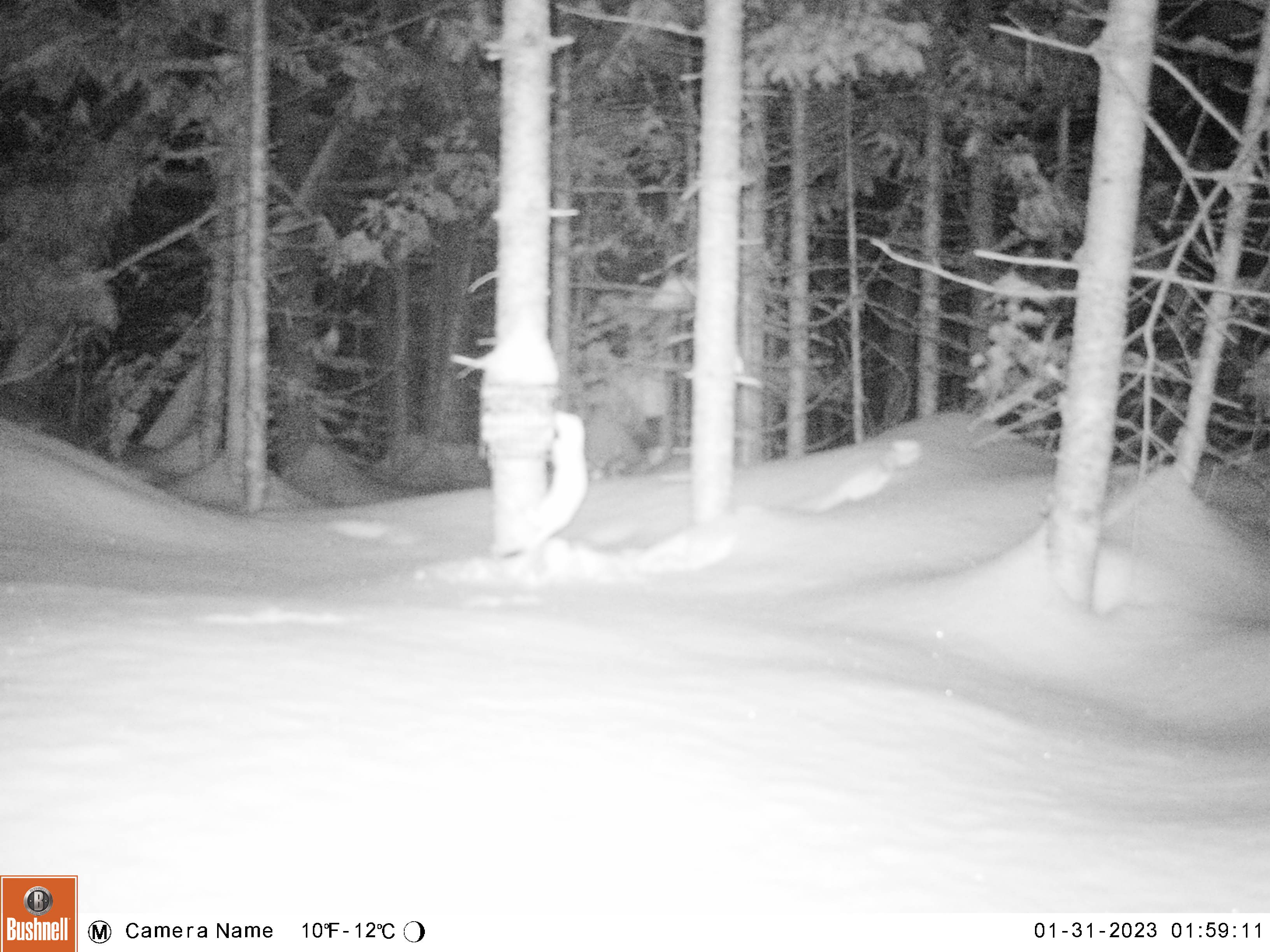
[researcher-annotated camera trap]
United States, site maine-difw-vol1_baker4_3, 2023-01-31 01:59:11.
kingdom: Animalia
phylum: Chordata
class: Mammalia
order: Carnivora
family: Mustelidae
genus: Mustela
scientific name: Mustela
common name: weasel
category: weasel sp.